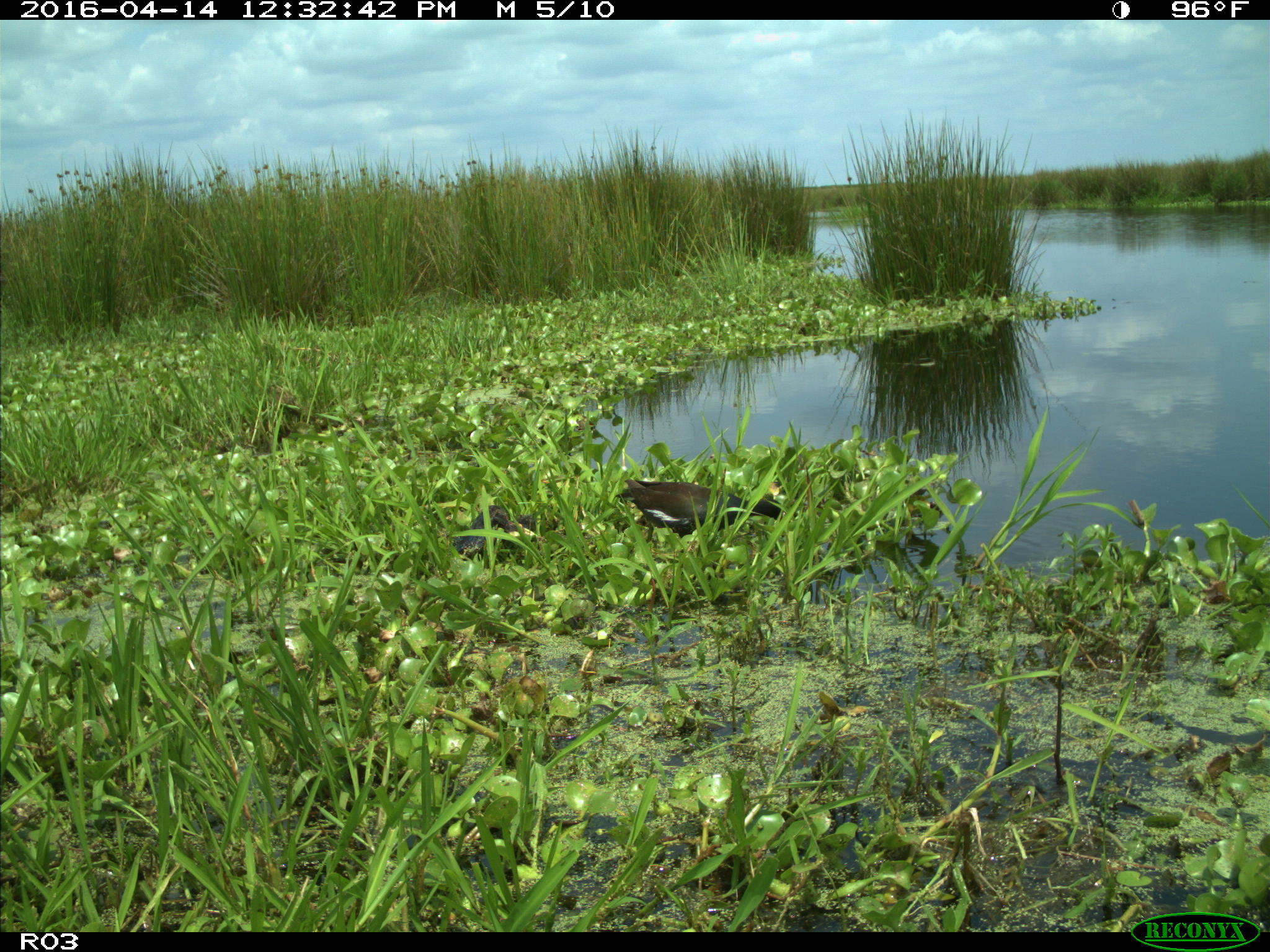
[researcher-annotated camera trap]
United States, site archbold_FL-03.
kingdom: Animalia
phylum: Chordata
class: Aves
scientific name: Aves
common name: birds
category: unidentified bird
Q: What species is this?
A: Unidentified bird (birds) (Aves).